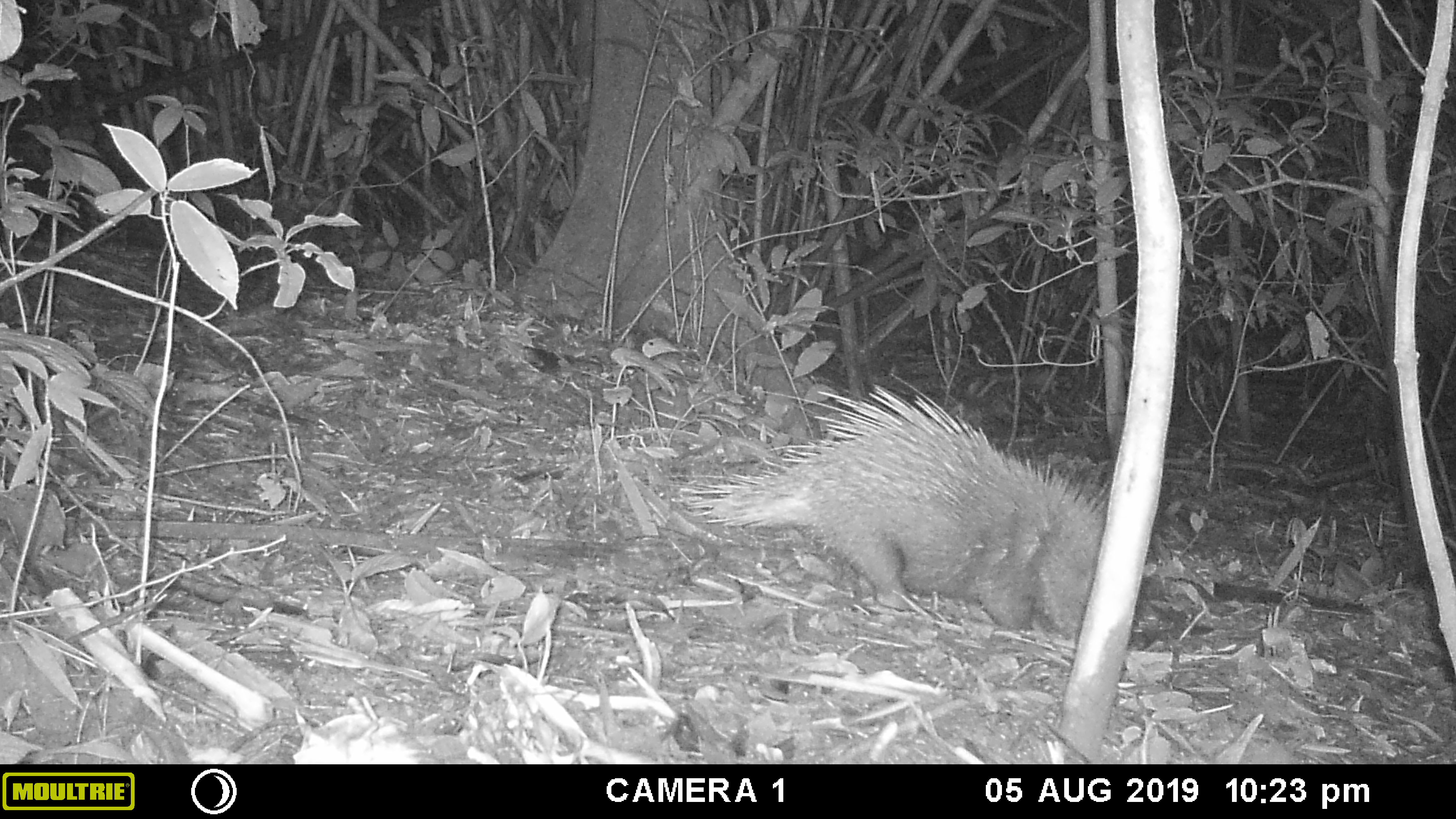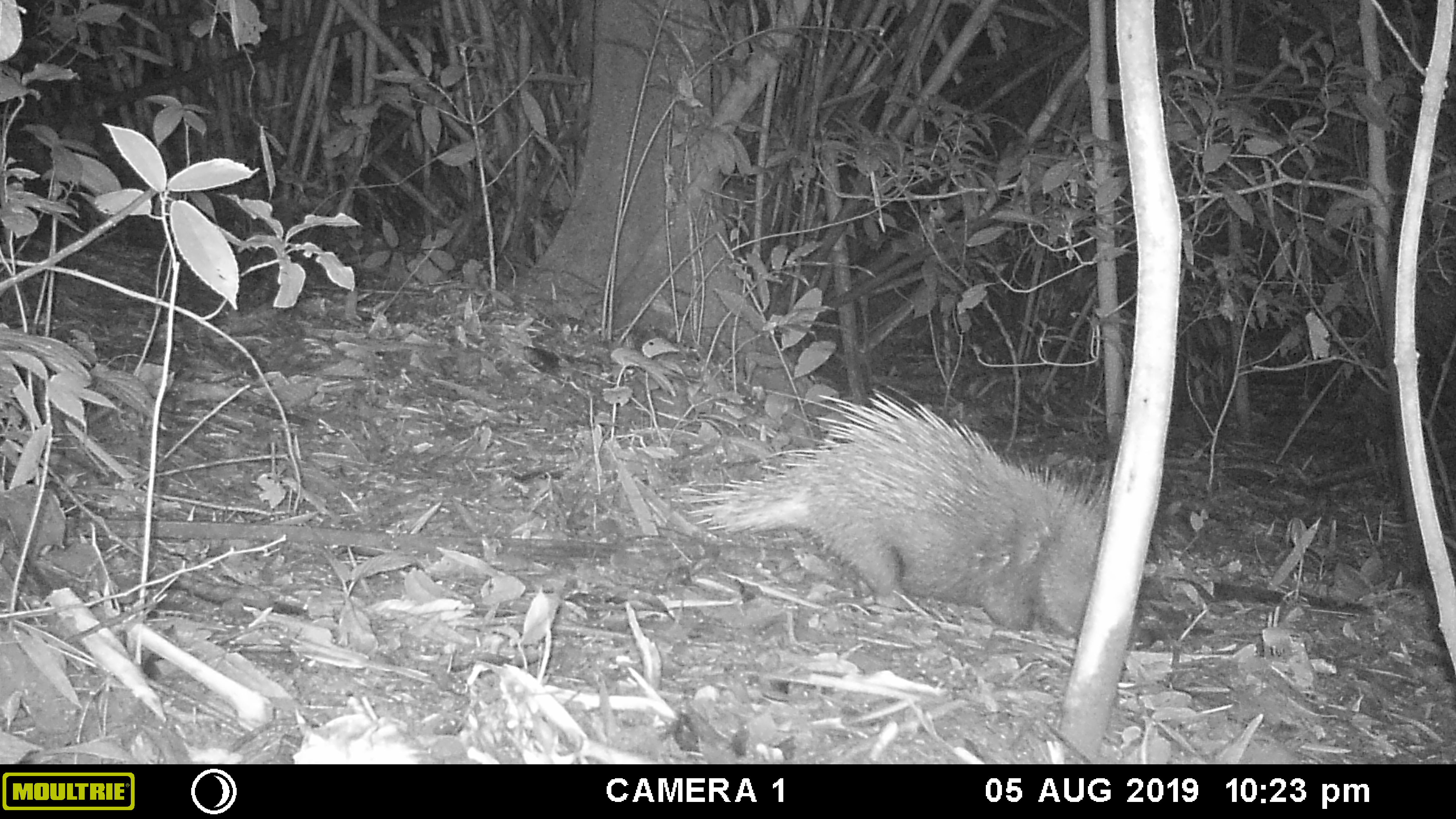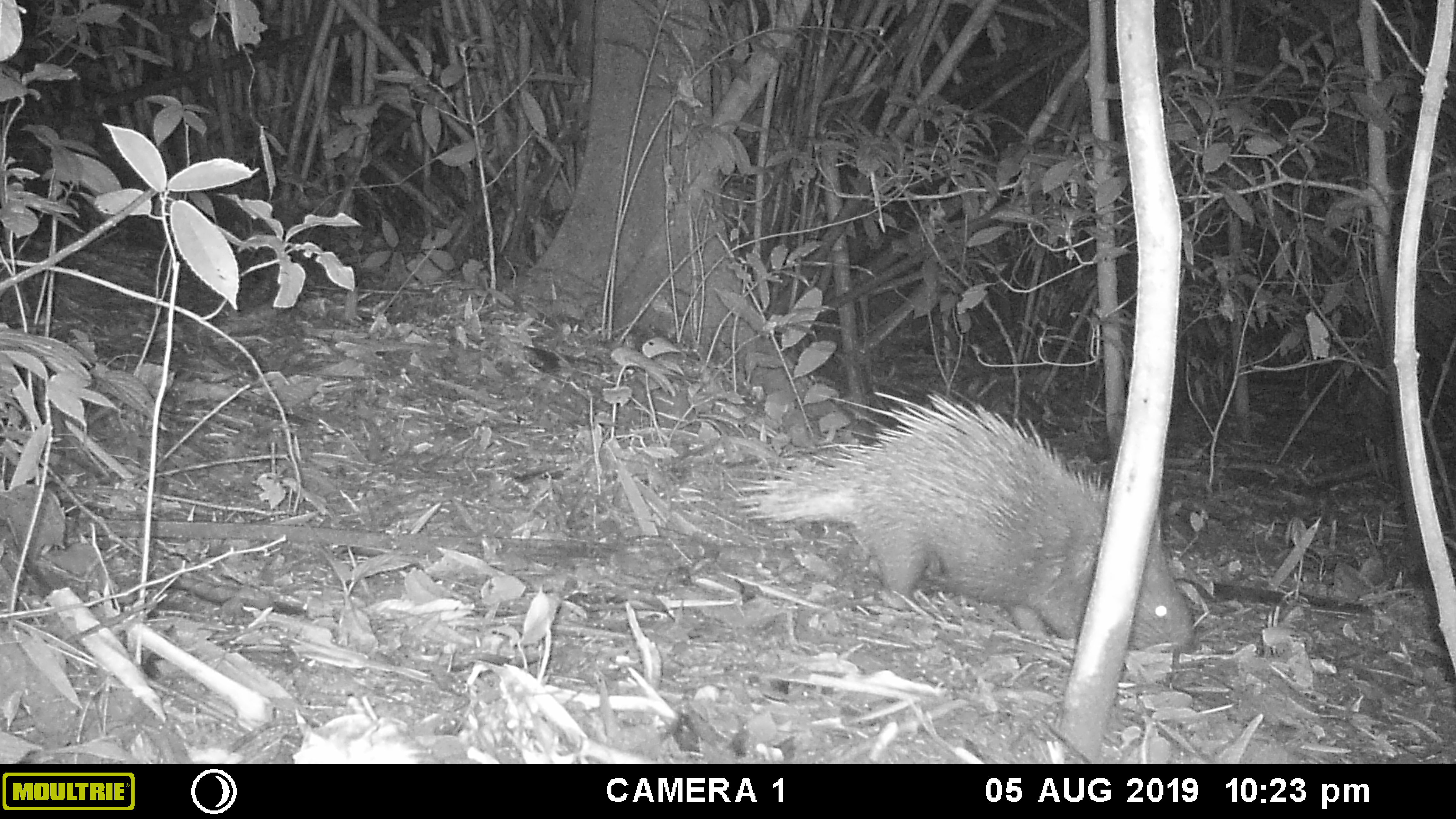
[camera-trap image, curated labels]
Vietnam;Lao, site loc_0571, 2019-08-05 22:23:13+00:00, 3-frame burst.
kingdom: Animalia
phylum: Chordata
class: Mammalia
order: Rodentia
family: Hystricidae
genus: Hystrix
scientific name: Hystrix brachyura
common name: malayan porcupine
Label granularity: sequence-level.